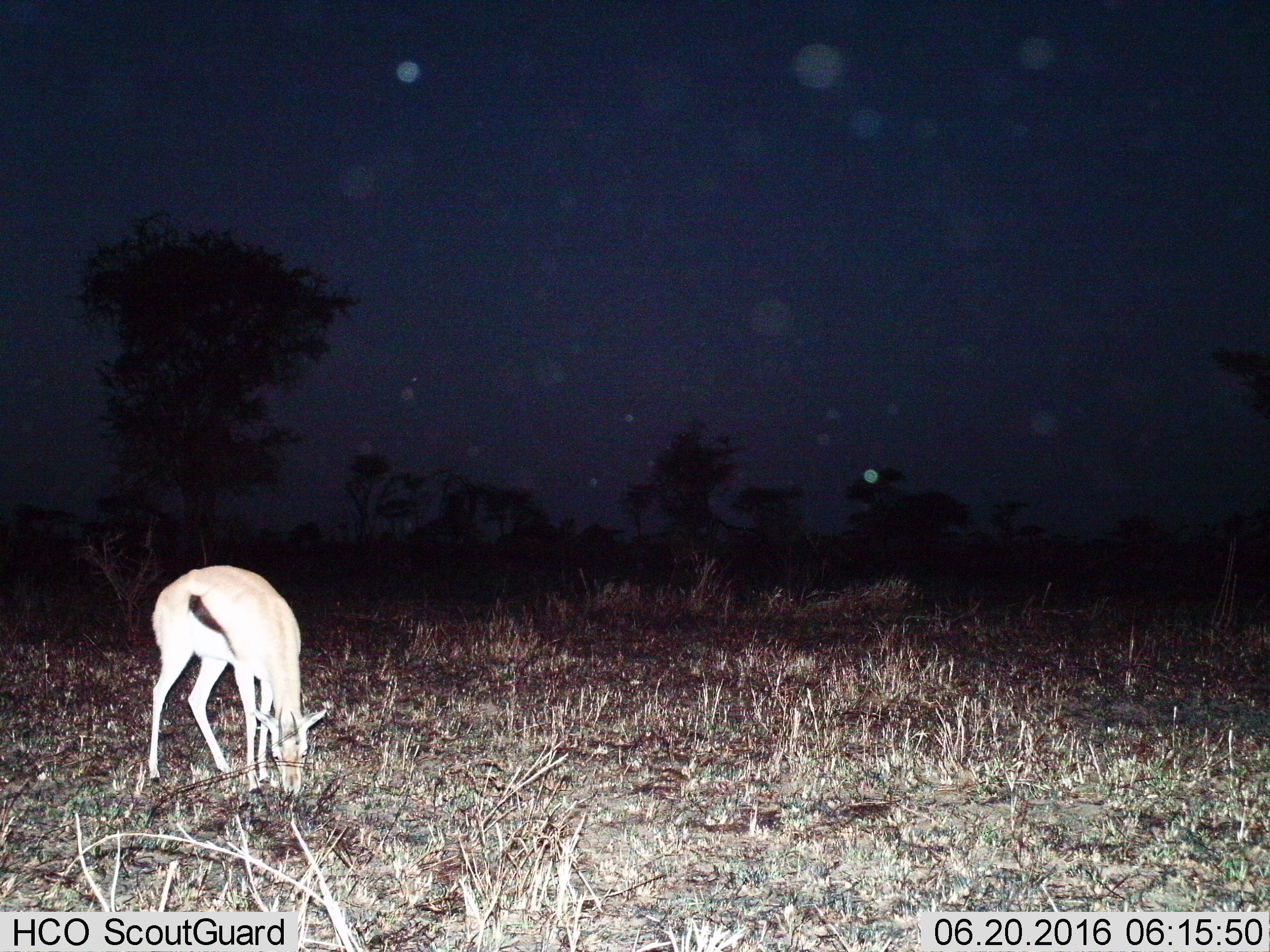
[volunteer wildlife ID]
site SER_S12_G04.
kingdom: Animalia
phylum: Chordata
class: Mammalia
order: Artiodactyla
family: Bovidae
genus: Eudorcas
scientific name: Eudorcas thomsonii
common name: thomson's gazelle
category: gazellethomsons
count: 1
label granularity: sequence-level